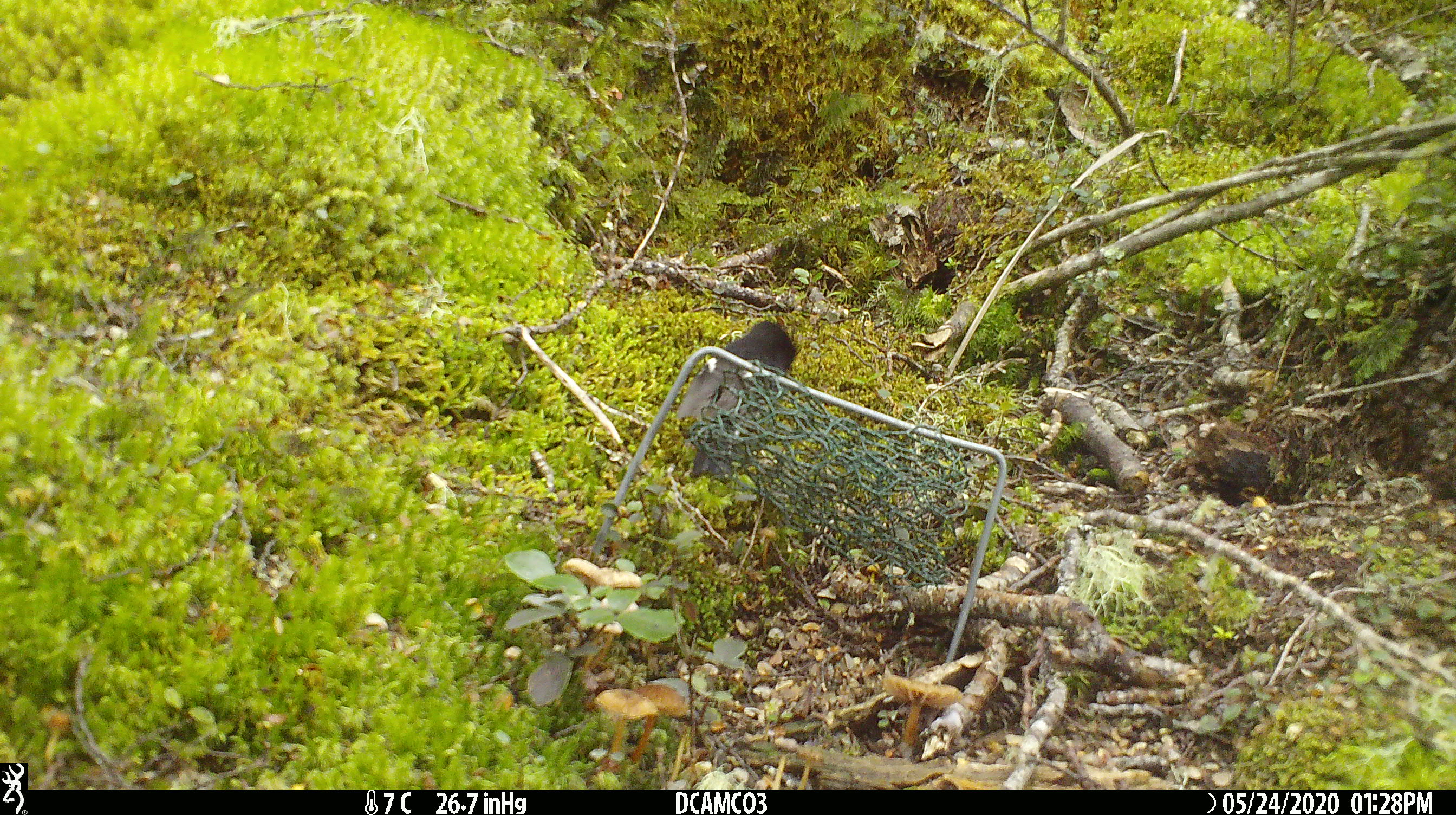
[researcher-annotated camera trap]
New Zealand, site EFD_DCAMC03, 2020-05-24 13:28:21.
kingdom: Animalia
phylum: Chordata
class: Aves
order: Passeriformes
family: Petroicidae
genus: Petroica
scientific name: Petroica macrocephala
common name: tomtit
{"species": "tomtit (Petroica macrocephala)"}